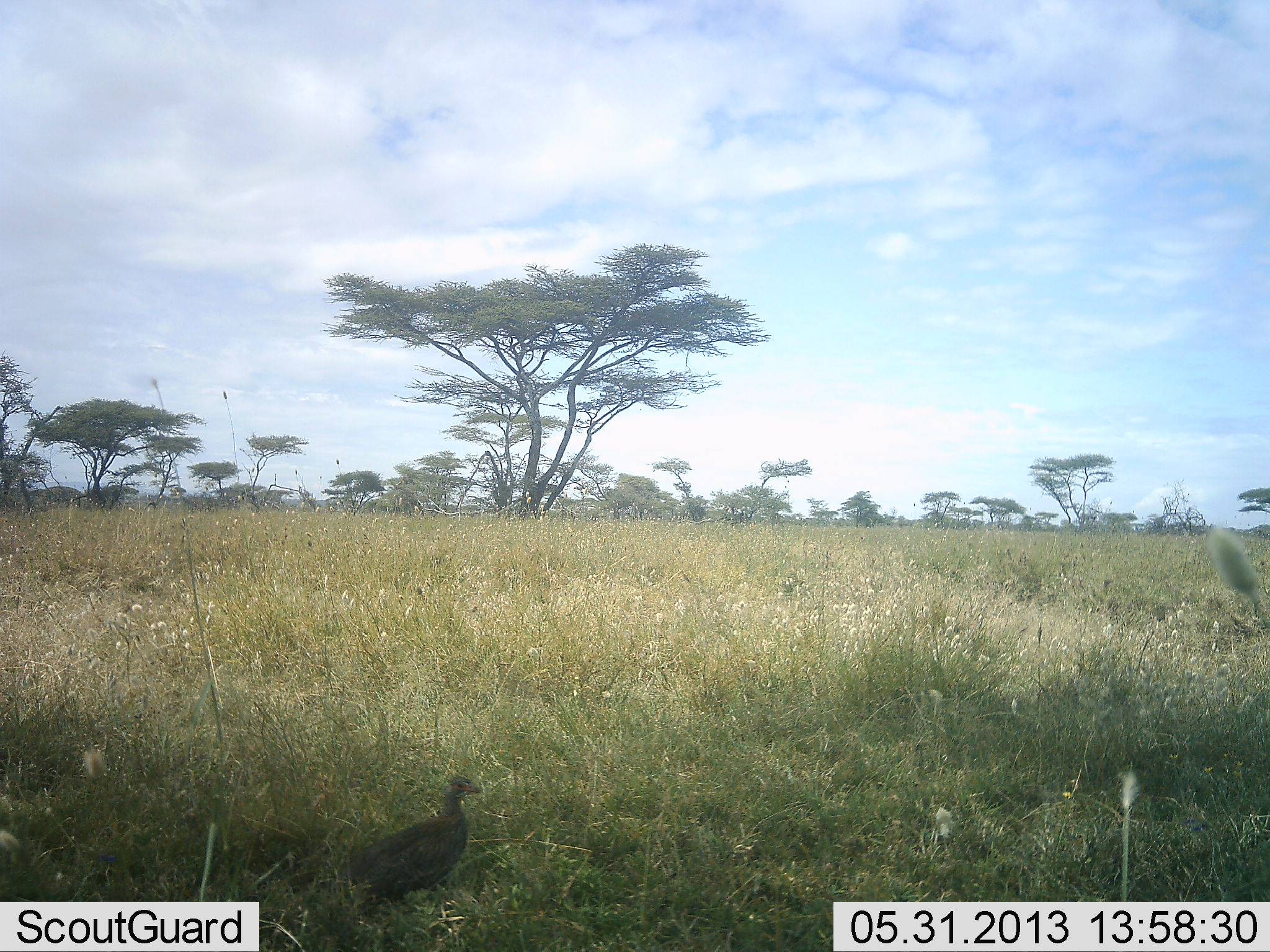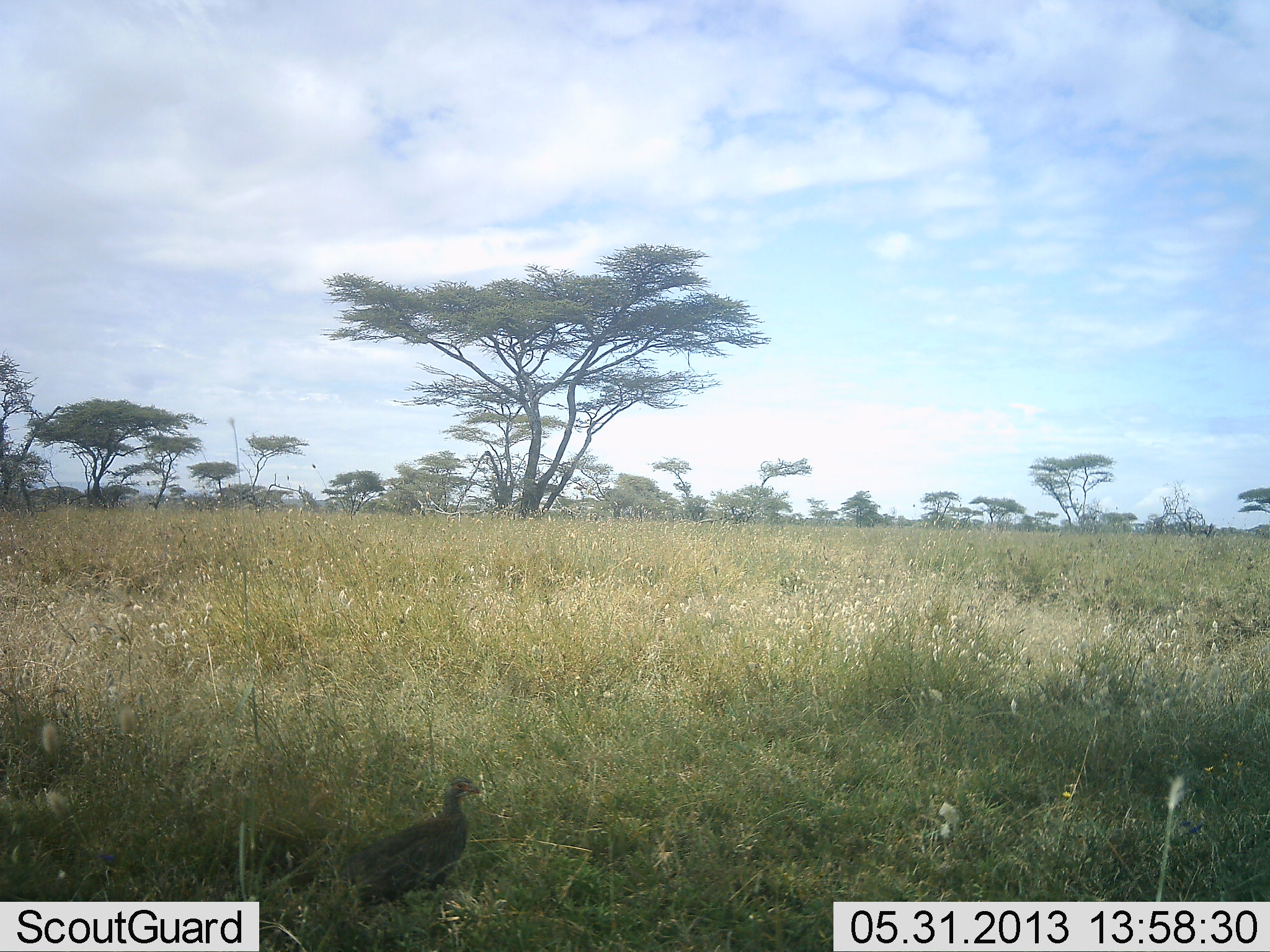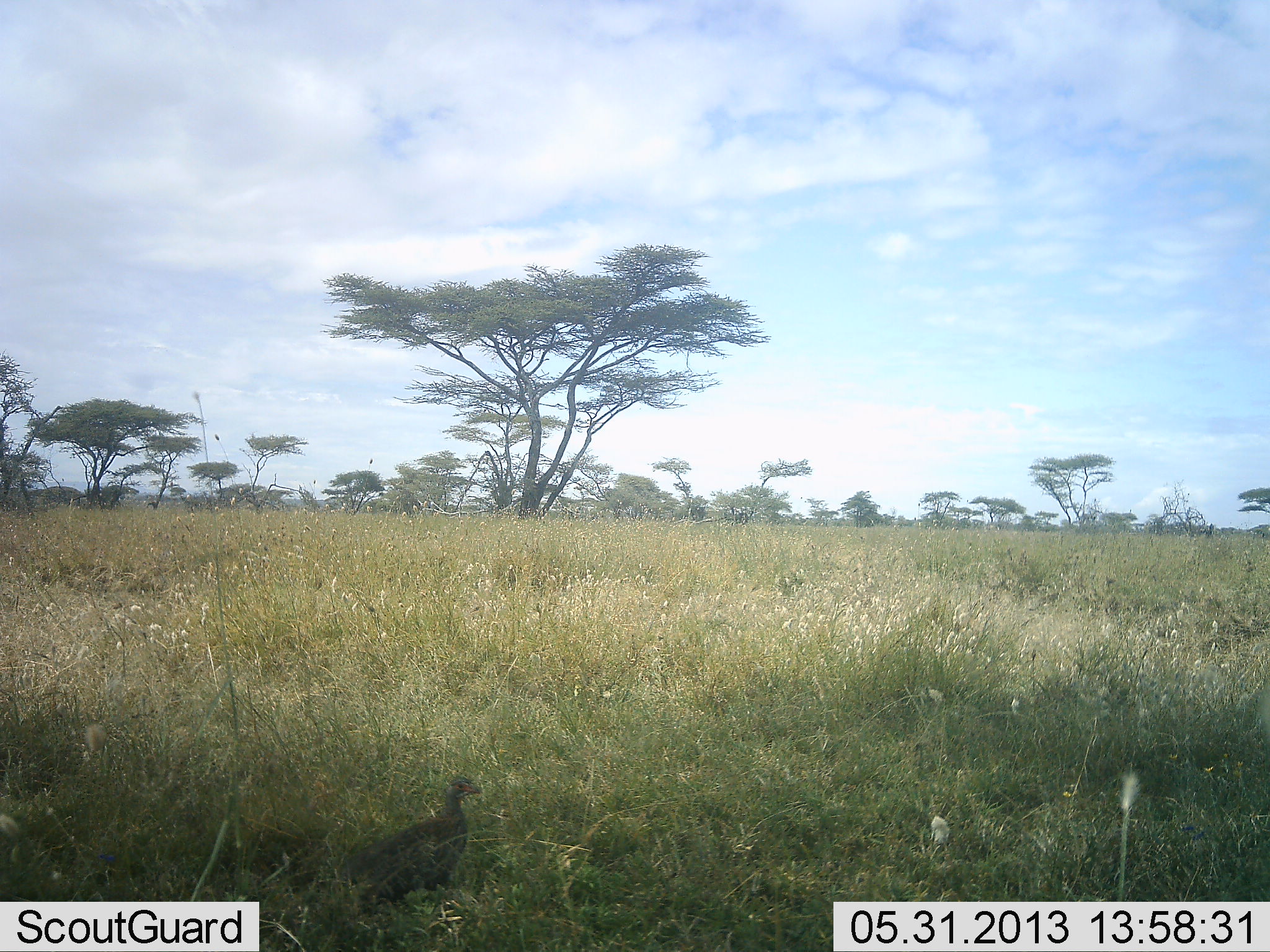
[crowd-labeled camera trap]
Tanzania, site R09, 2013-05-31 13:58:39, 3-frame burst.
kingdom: Animalia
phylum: Chordata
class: Aves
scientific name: Aves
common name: bird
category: otherbird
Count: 1.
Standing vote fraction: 94%.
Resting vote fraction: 10%.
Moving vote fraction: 0%.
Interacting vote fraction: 0%.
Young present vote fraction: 3%.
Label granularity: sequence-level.